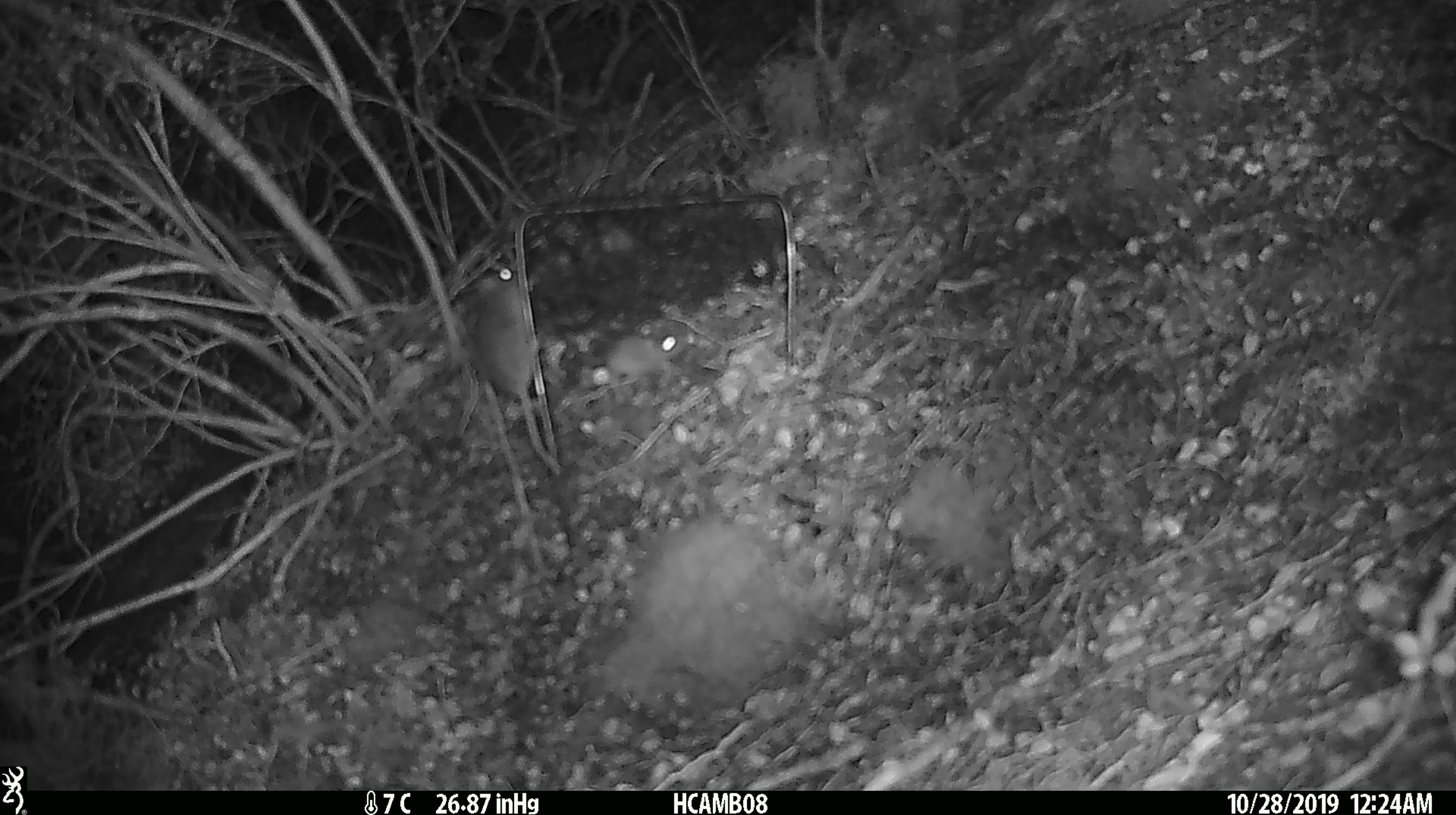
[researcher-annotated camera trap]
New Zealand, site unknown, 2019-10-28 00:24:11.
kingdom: Animalia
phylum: Chordata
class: Mammalia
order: Rodentia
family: Muridae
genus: Mus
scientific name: Mus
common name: mouse